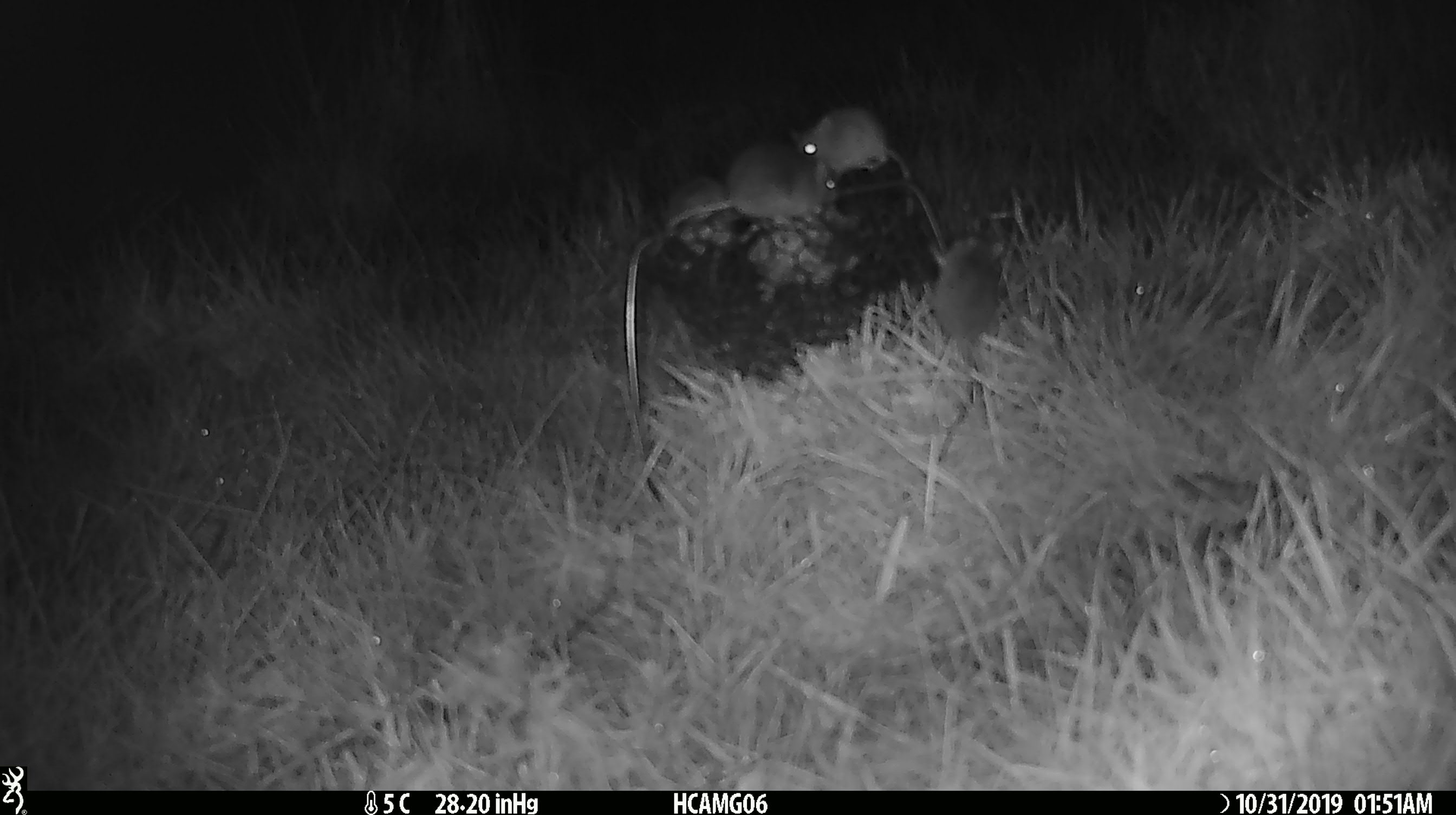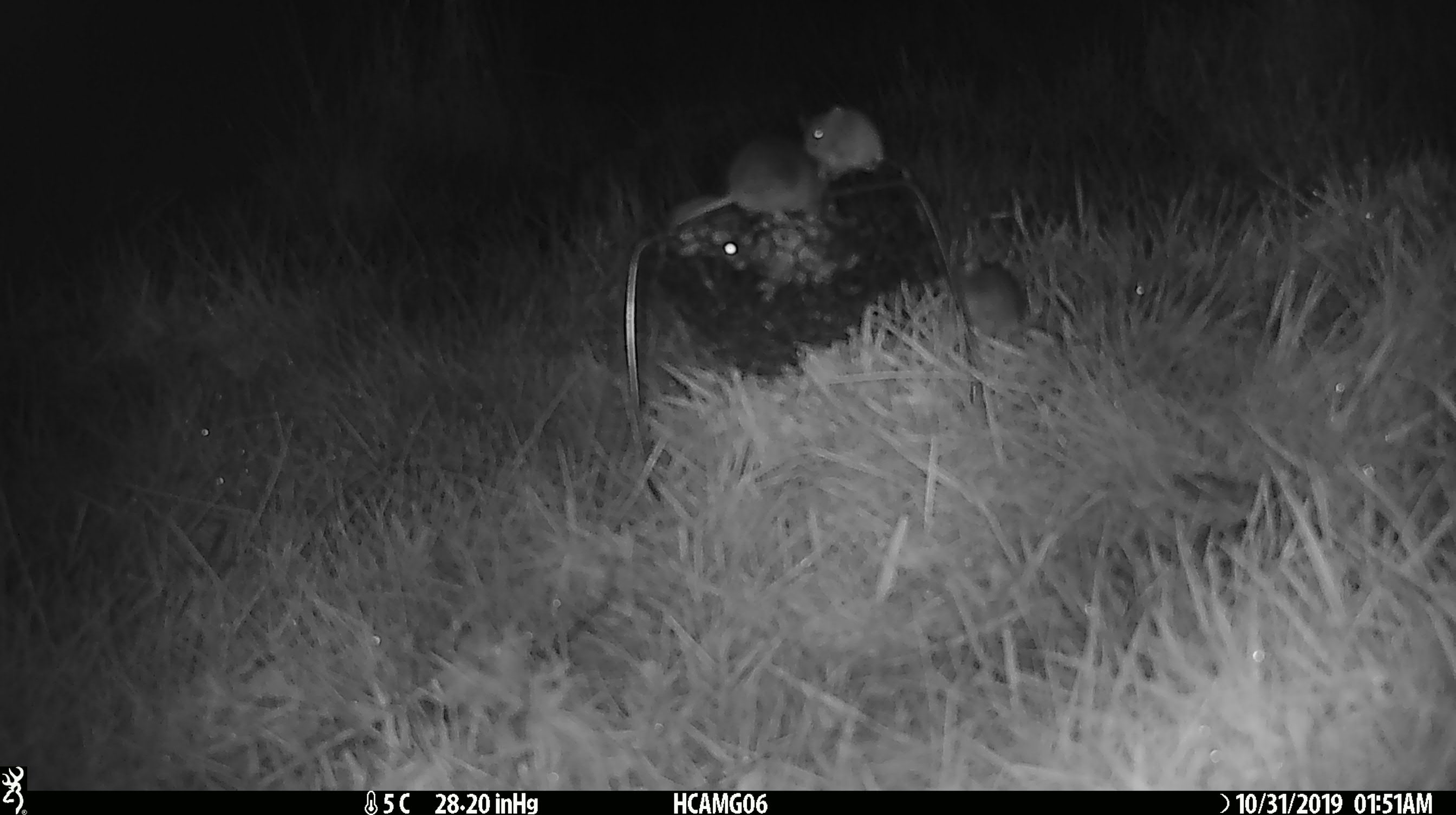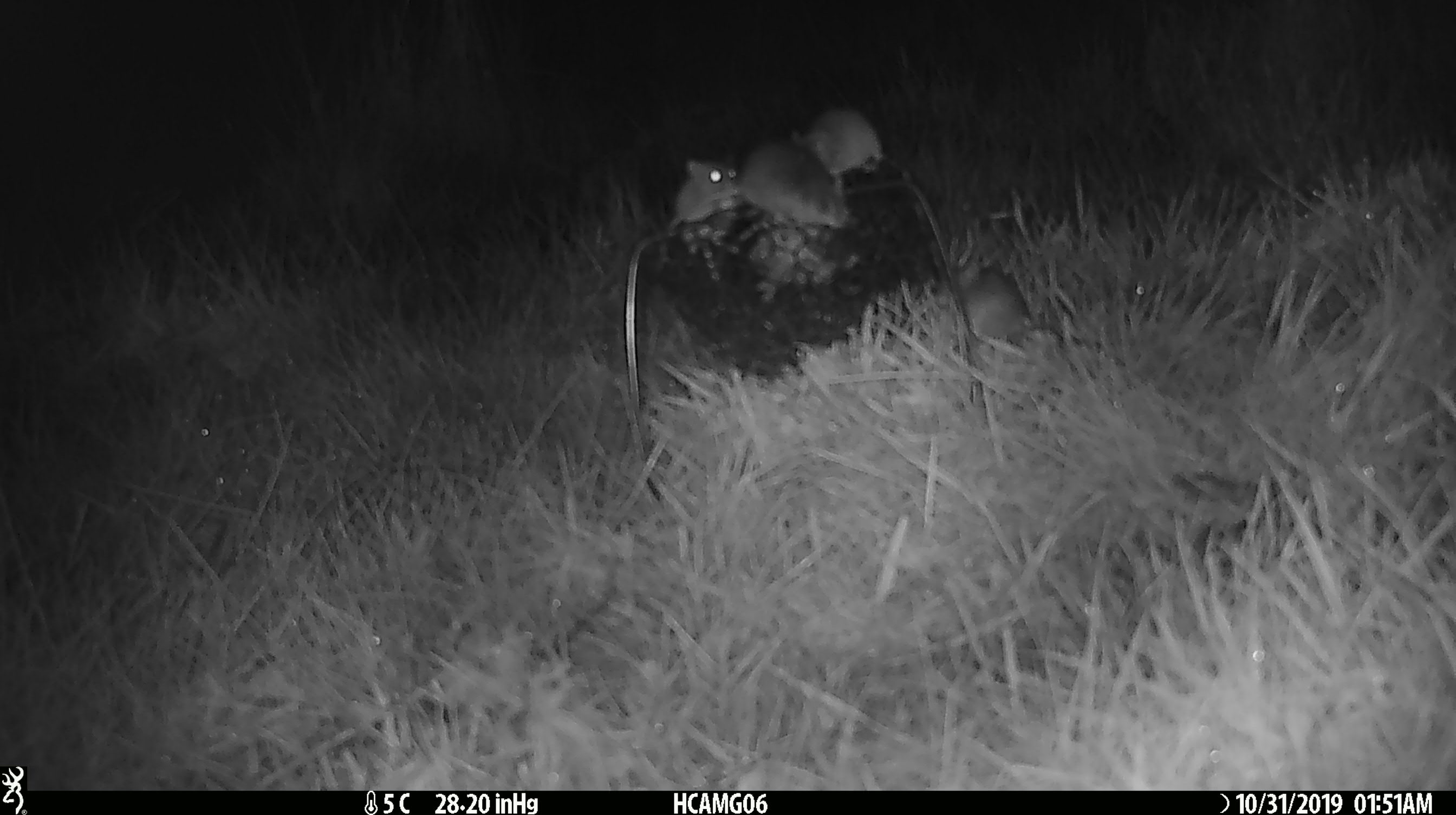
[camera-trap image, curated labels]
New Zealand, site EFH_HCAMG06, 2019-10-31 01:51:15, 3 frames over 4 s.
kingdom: Animalia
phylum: Chordata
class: Mammalia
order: Rodentia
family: Muridae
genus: Mus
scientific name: Mus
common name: mouse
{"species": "mouse (Mus)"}